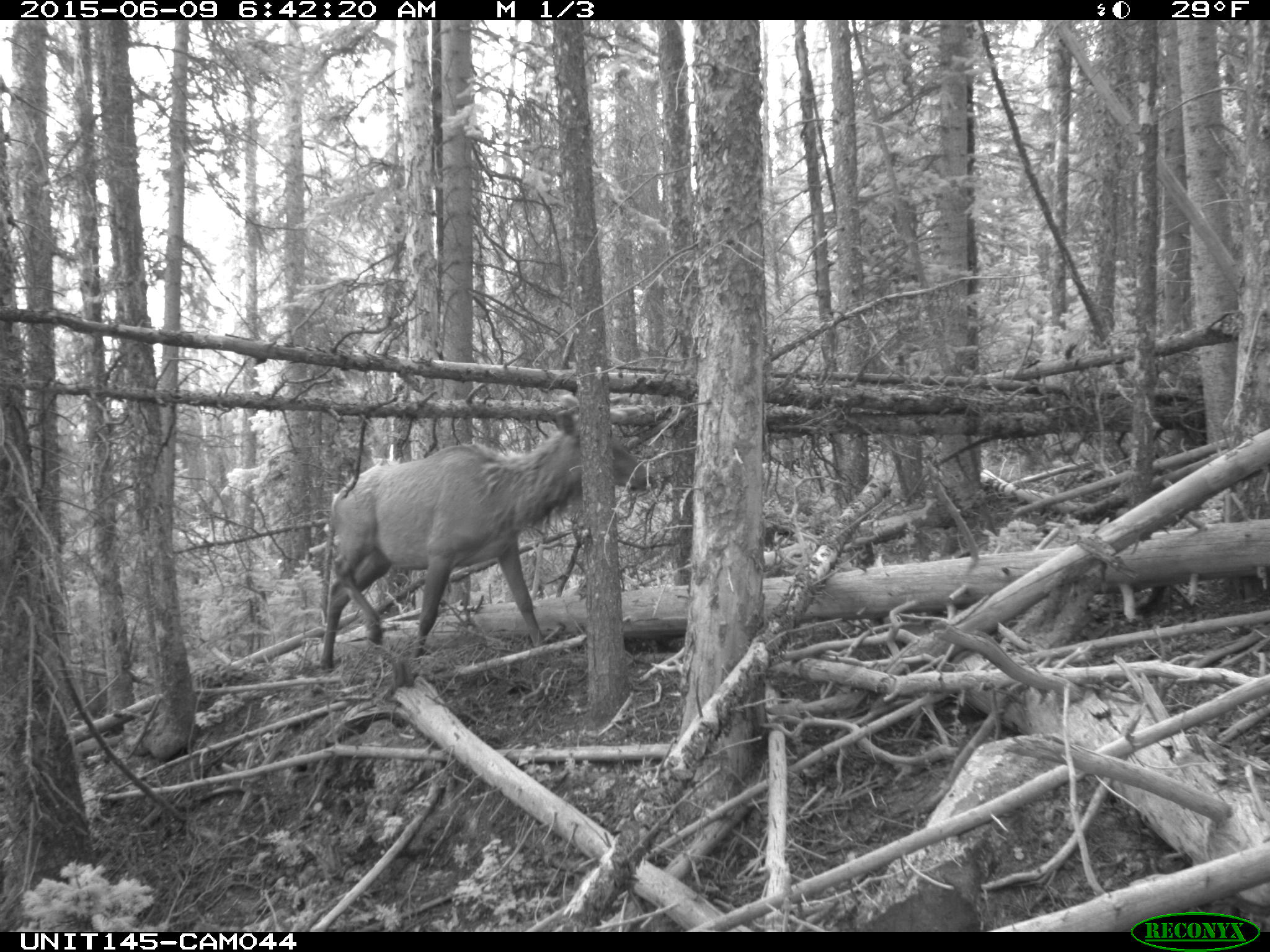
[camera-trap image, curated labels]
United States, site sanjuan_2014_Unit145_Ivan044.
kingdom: Animalia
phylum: Chordata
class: Mammalia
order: Artiodactyla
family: Cervidae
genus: Cervus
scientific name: Cervus elaphus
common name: red deer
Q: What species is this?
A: Cervus elaphus (red deer).